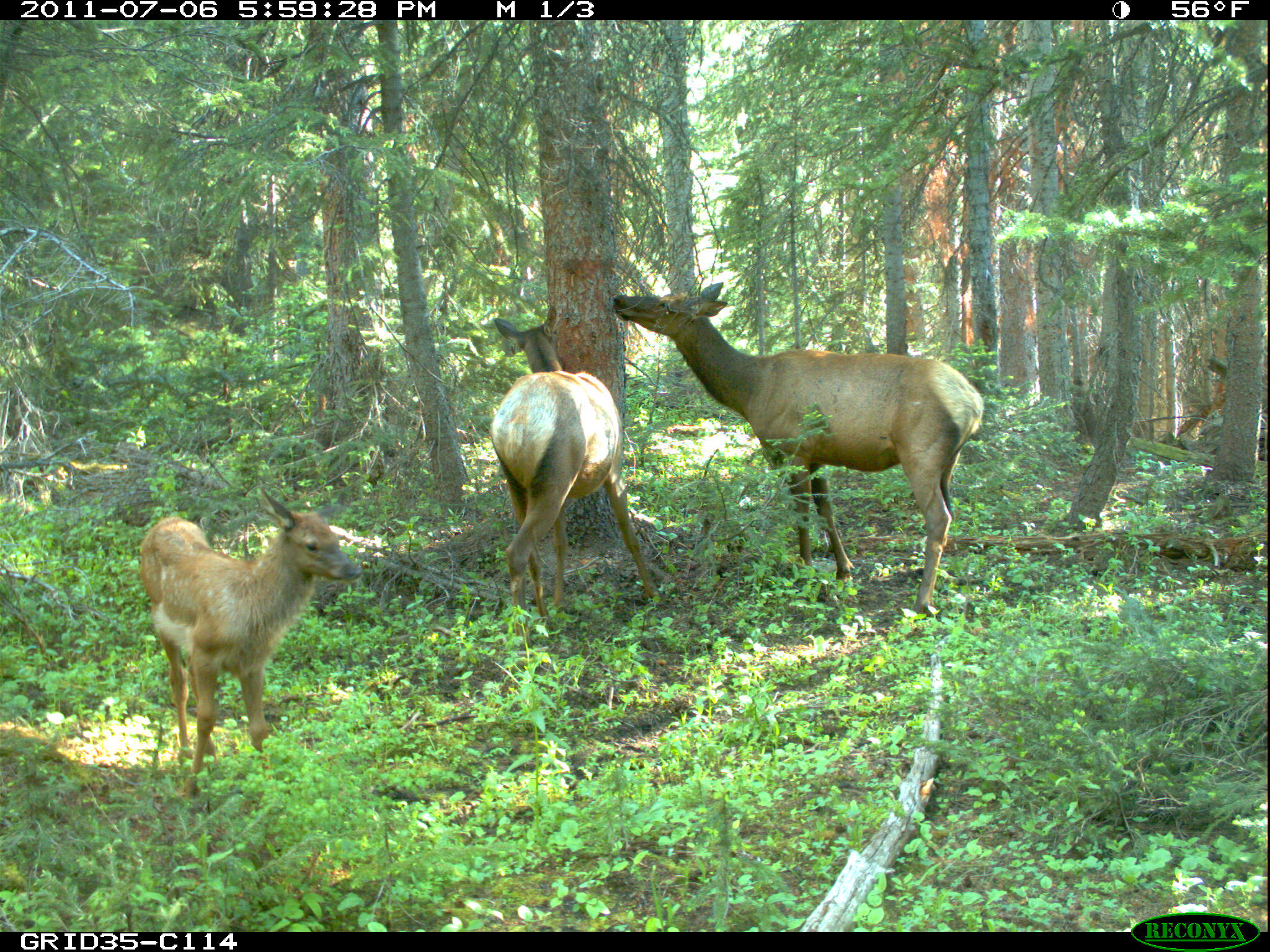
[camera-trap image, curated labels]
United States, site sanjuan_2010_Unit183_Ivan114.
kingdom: Animalia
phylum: Chordata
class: Mammalia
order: Artiodactyla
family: Cervidae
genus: Cervus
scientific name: Cervus elaphus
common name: red deer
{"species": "Cervus elaphus (red deer)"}